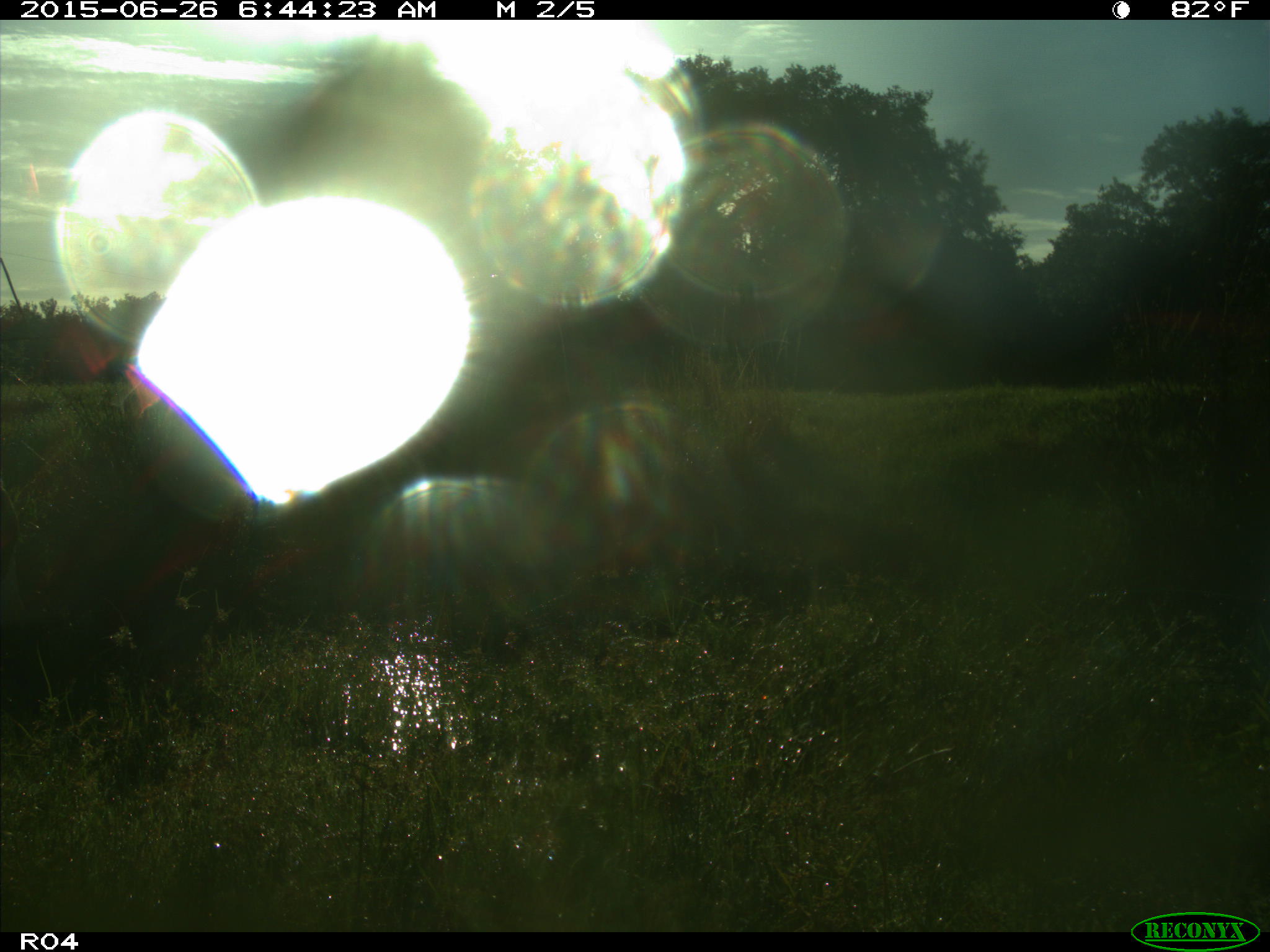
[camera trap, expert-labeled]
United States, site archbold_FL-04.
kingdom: Animalia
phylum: Chordata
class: Mammalia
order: Artiodactyla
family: Bovidae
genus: Bos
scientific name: Bos taurus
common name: domestic cow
Bos taurus (domestic cow).